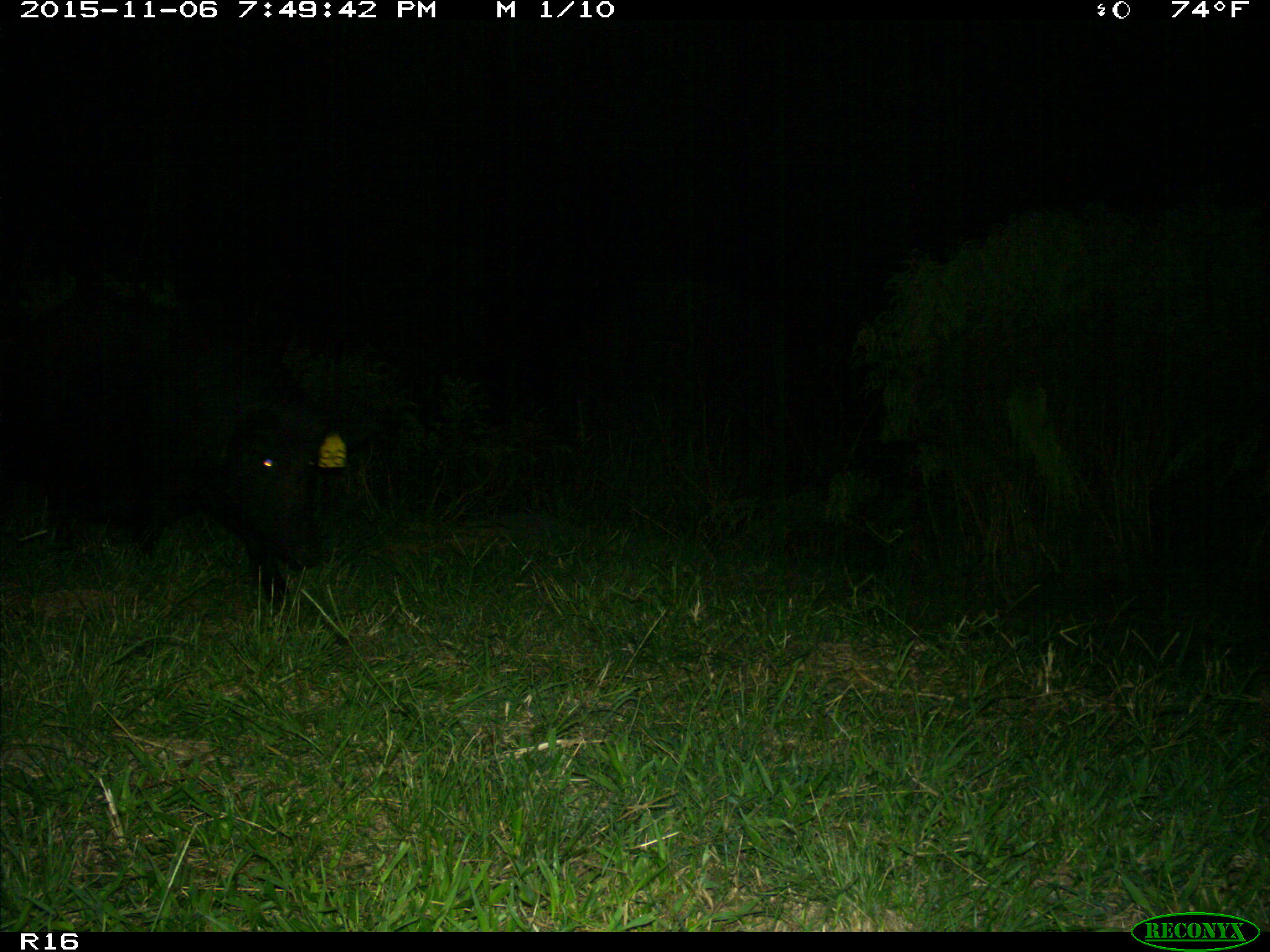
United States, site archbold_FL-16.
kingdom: Animalia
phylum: Chordata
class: Mammalia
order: Artiodactyla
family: Suidae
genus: Sus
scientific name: Sus scrofa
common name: wild boar